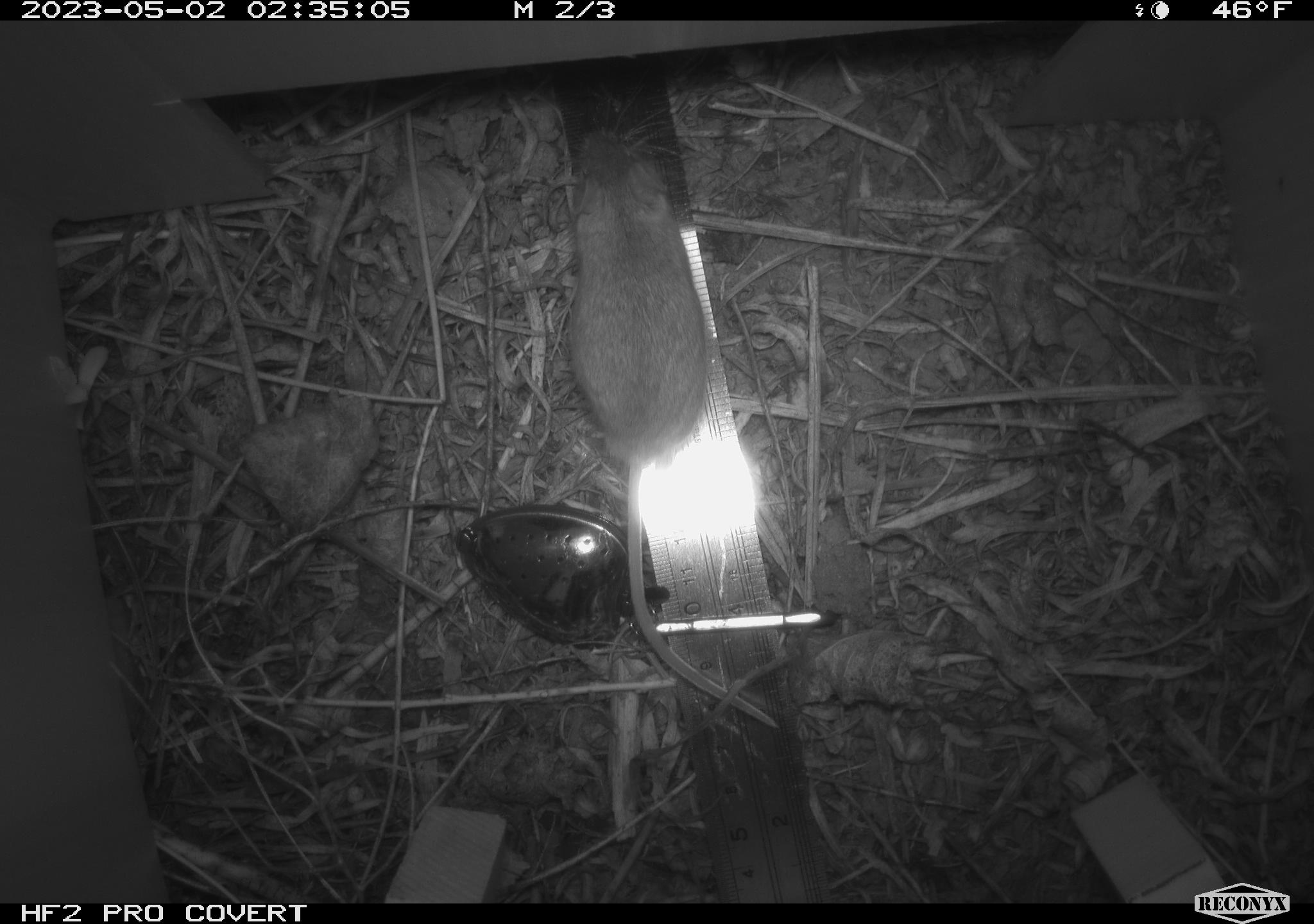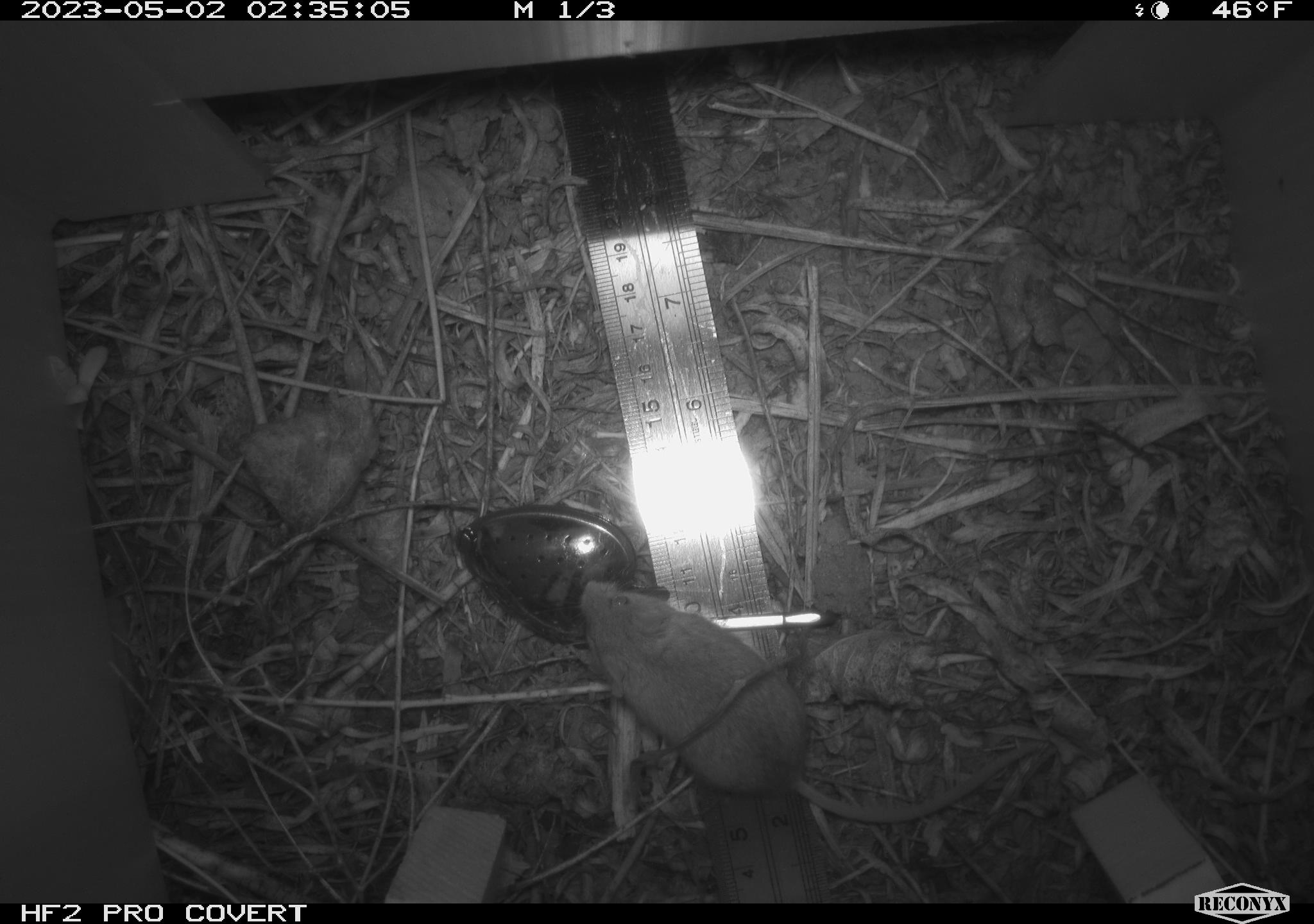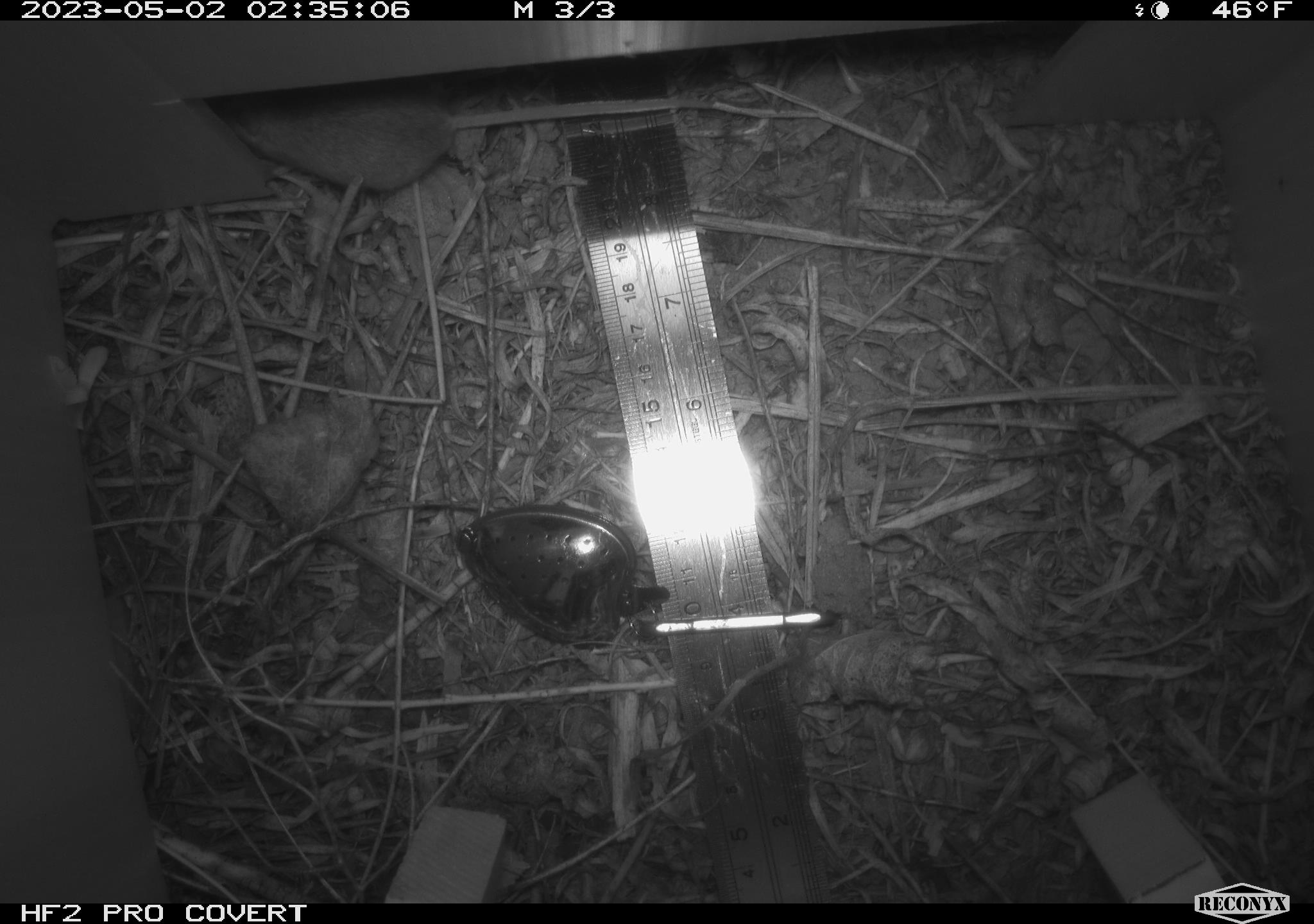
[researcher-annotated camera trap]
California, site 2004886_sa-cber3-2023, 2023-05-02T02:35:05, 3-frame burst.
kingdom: Animalia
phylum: Chordata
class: Mammalia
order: Rodentia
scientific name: Rodentia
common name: mouse species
Mouse species (Rodentia).